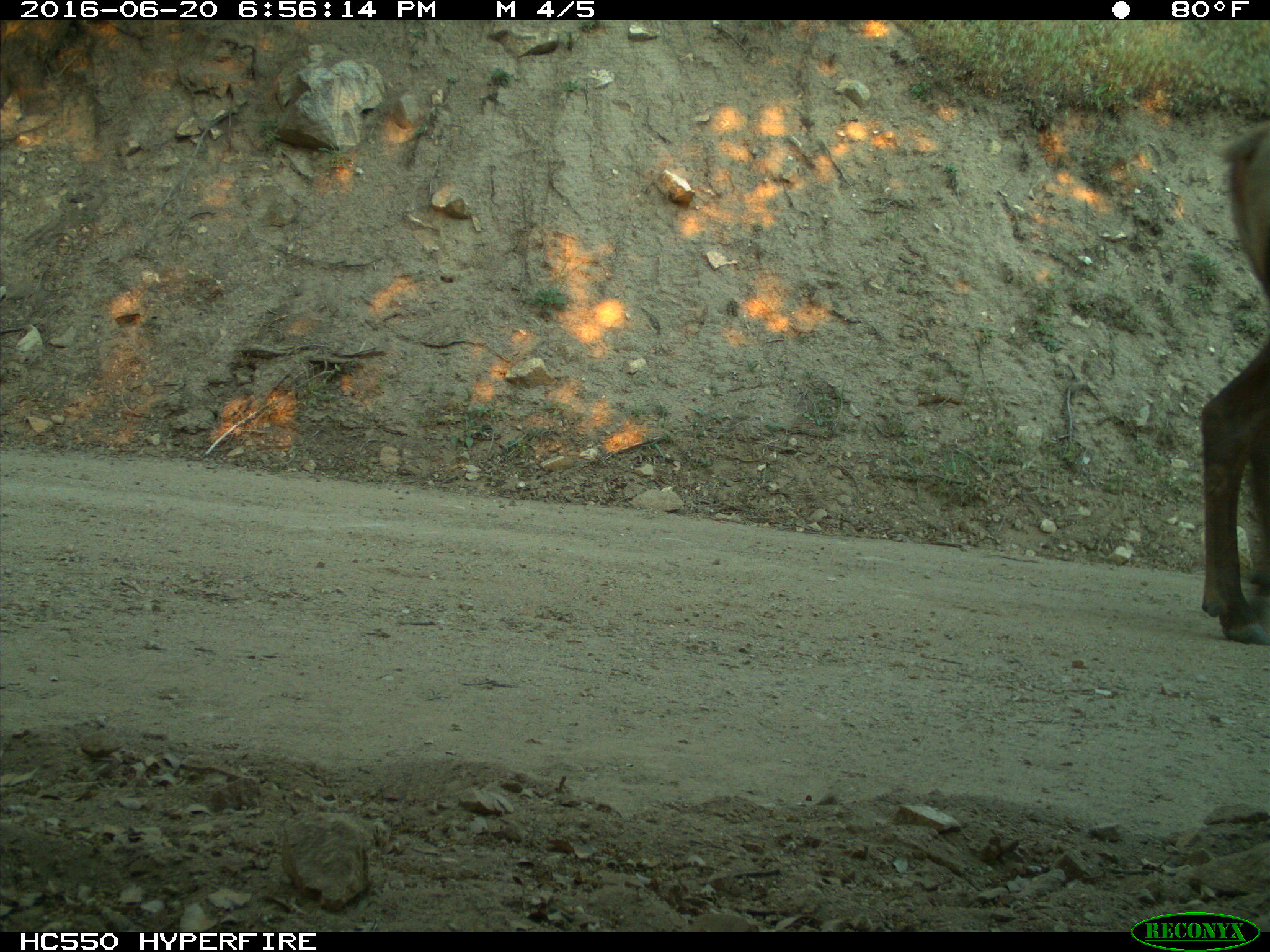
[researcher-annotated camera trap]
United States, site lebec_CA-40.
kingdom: Animalia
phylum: Chordata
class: Mammalia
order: Artiodactyla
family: Cervidae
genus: Cervus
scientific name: Cervus canadensis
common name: elk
Cervus canadensis (elk).